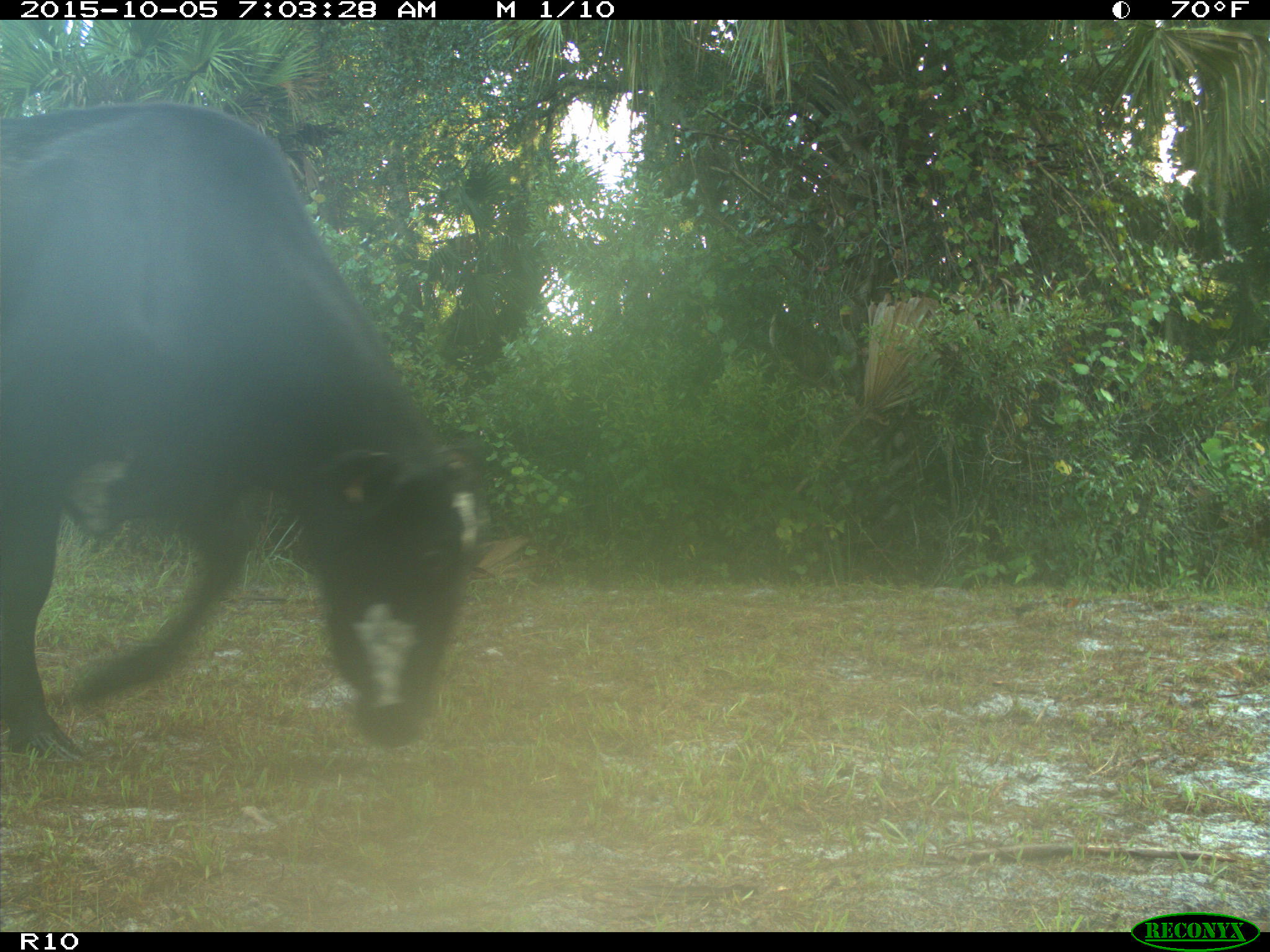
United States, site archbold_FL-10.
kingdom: Animalia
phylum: Chordata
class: Mammalia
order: Artiodactyla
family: Bovidae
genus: Bos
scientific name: Bos taurus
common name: domestic cow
Bos taurus (domestic cow).